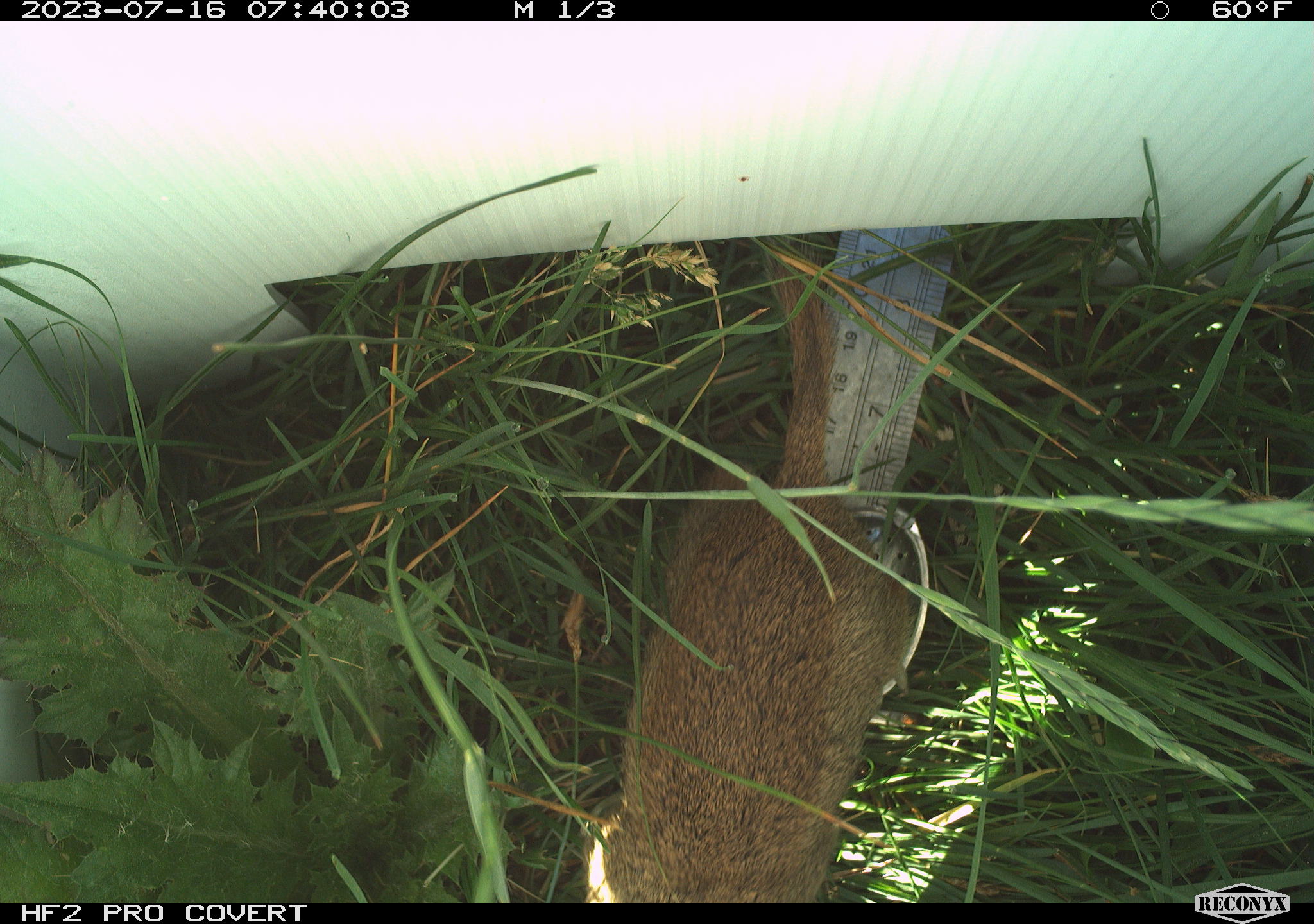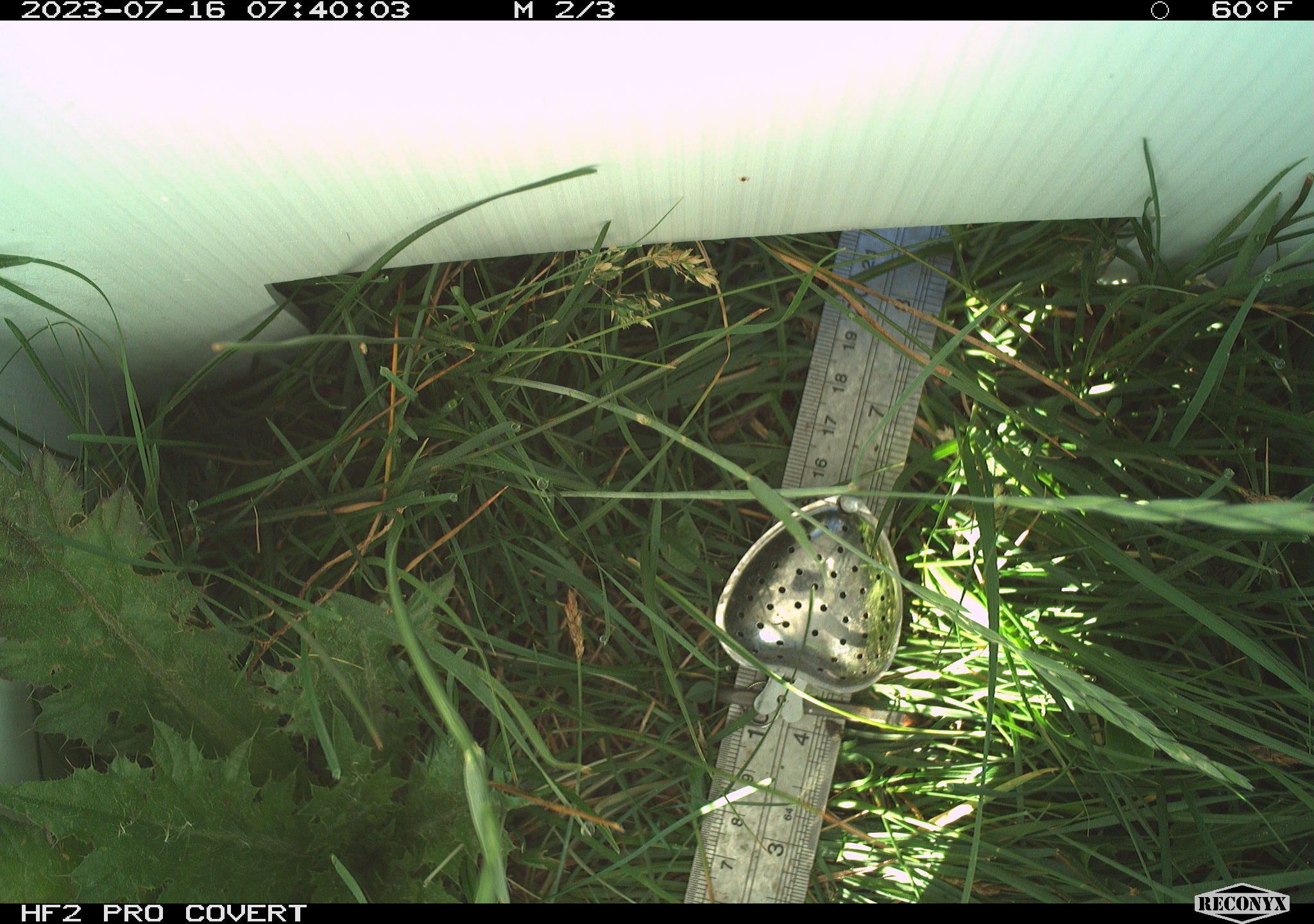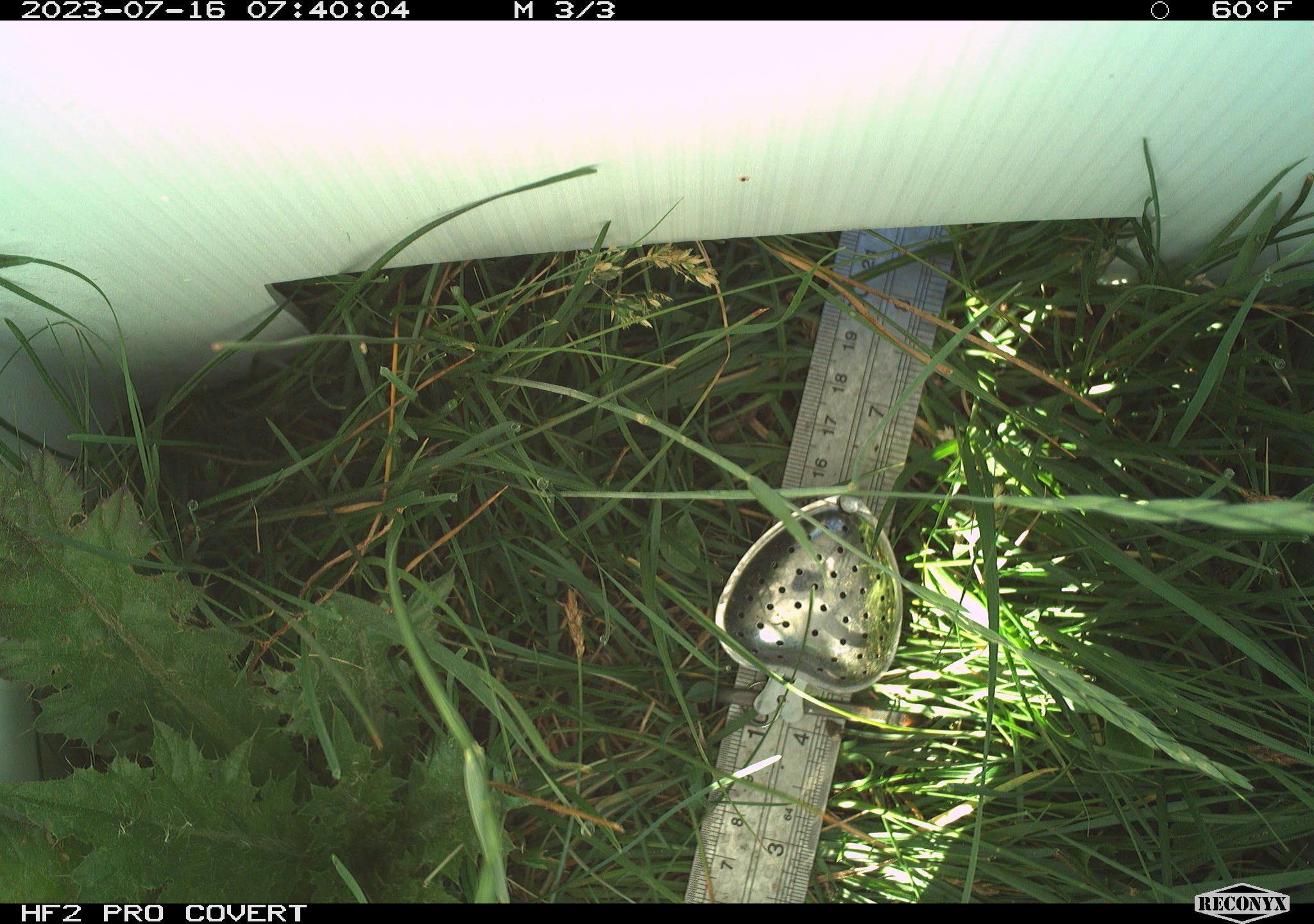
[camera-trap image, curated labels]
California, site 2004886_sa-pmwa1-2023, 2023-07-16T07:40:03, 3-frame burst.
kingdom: Animalia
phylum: Chordata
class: Mammalia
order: Rodentia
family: Sciuridae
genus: Urocitellus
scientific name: Urocitellus beldingi beldingi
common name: belding's ground squirrel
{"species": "belding's ground squirrel (Urocitellus beldingi beldingi)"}